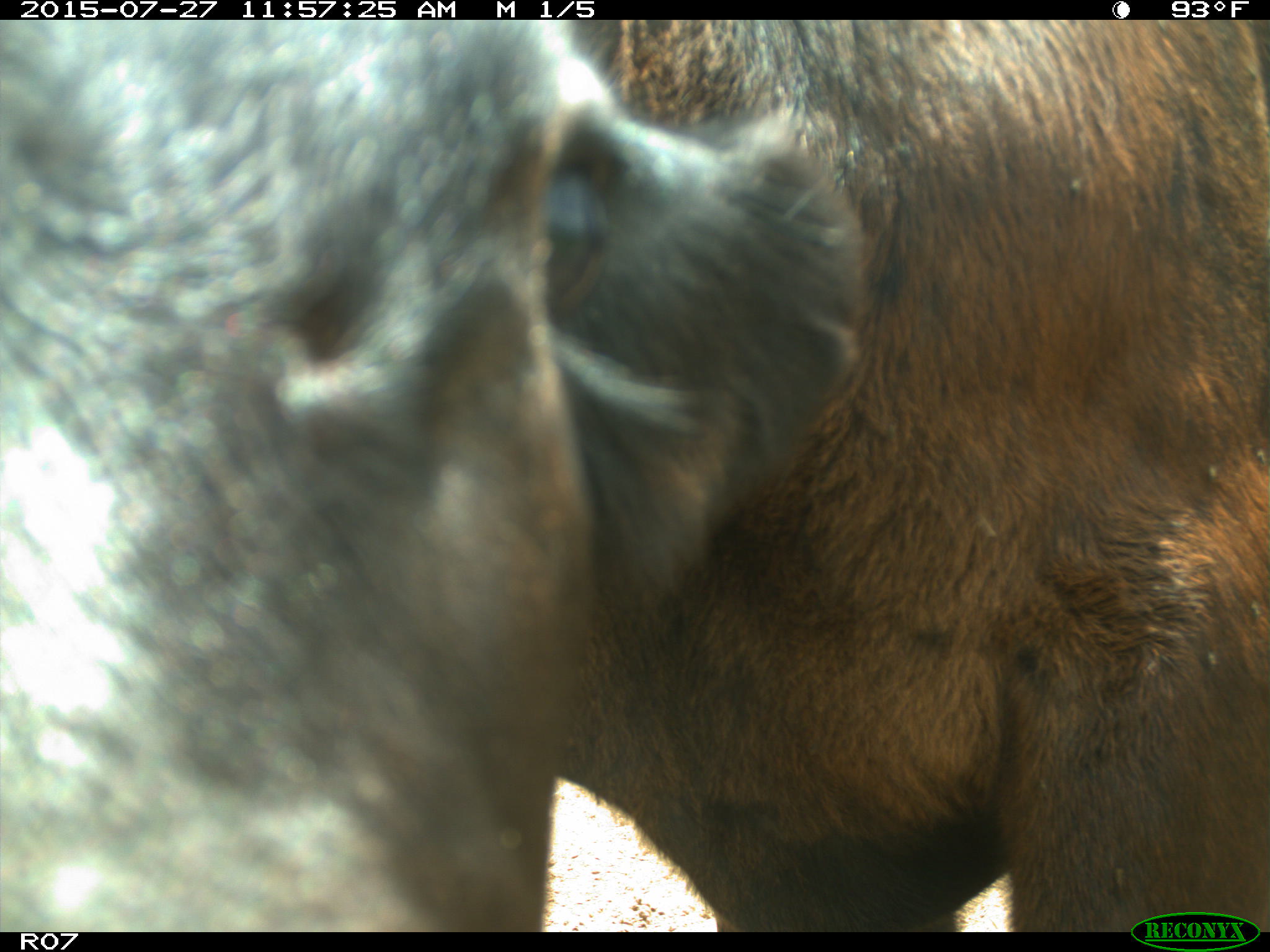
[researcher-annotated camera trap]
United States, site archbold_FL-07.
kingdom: Animalia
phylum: Chordata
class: Mammalia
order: Artiodactyla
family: Bovidae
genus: Bos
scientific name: Bos taurus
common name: domestic cow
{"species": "Bos taurus (domestic cow)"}